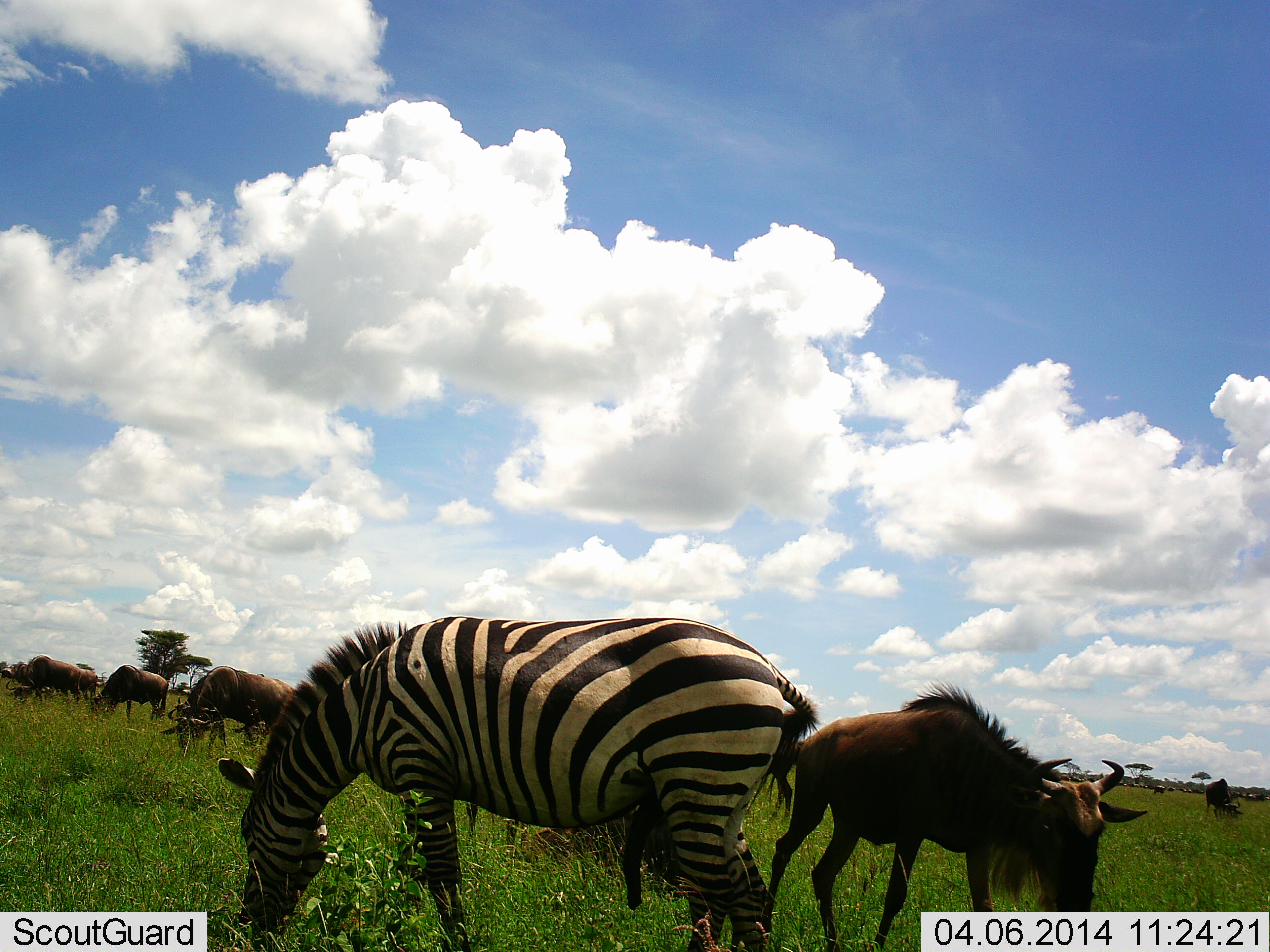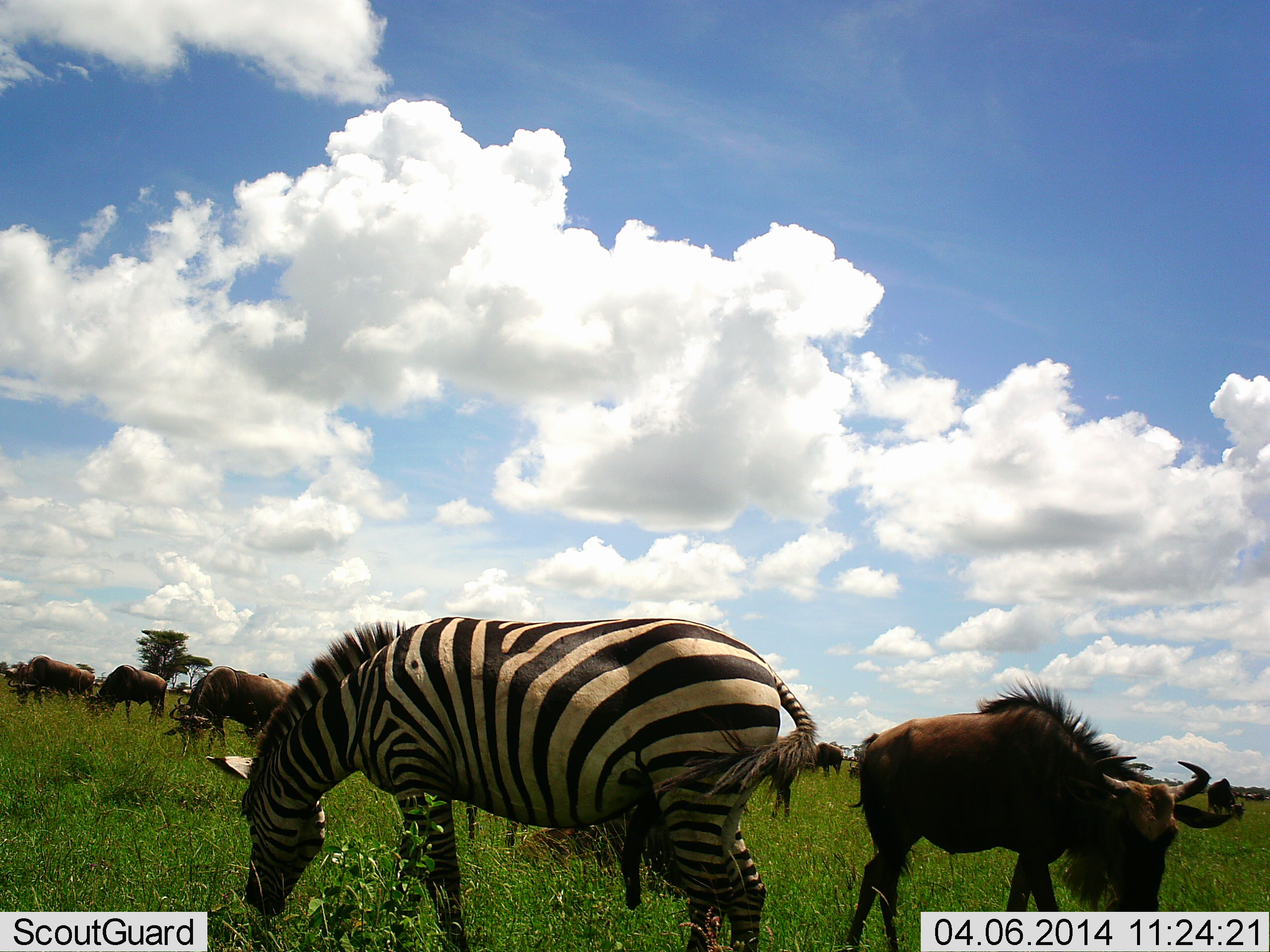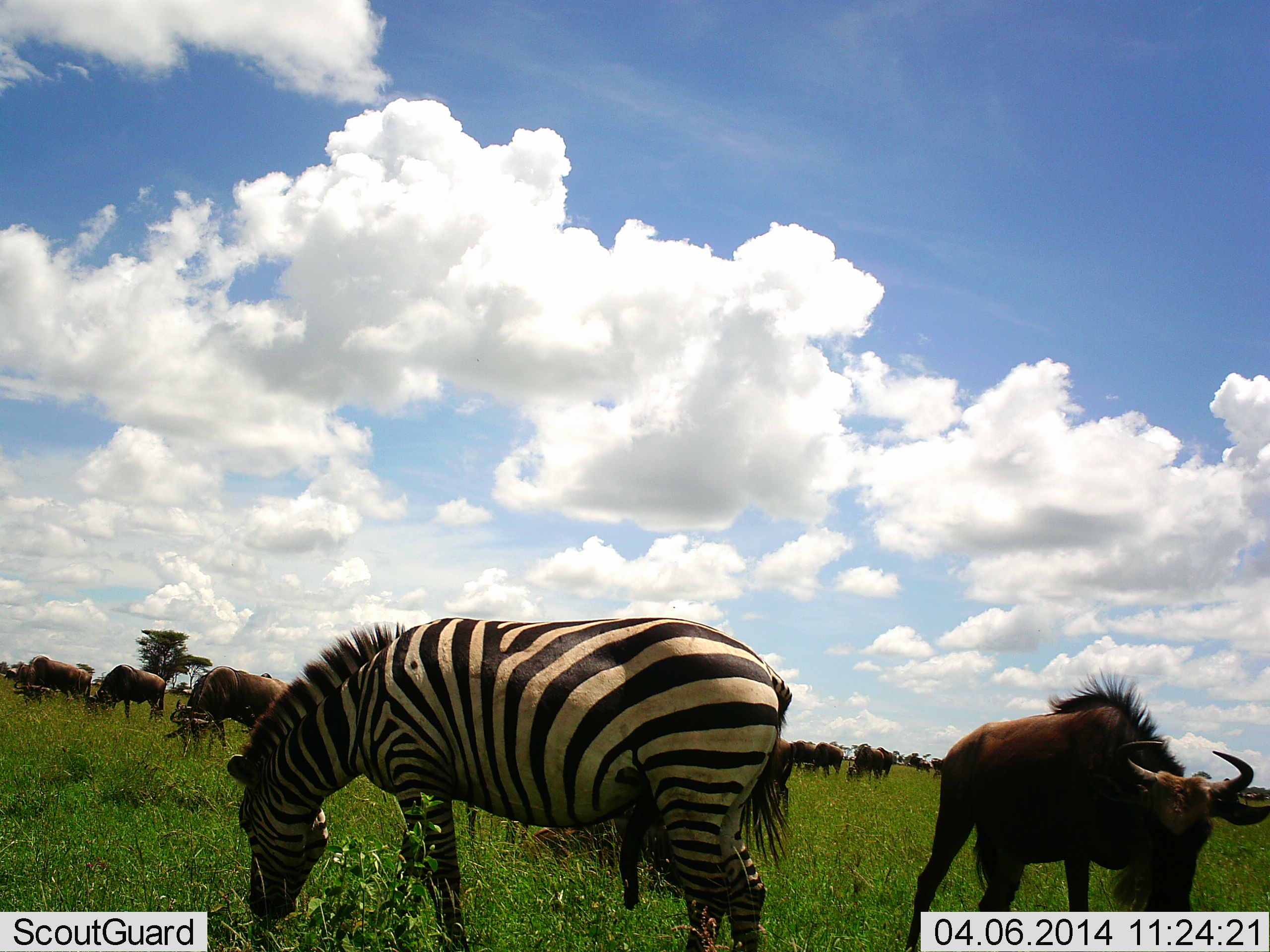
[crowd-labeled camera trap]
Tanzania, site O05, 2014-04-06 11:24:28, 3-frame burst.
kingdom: Animalia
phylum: Chordata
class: Mammalia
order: Artiodactyla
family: Bovidae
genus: Connochaetes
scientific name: Connochaetes taurinus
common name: blue wildebeest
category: wildebeest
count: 11-50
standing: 30%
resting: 30%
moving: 40%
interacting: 0%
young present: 0%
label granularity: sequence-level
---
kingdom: Animalia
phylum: Chordata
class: Mammalia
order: Perissodactyla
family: Equidae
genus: Equus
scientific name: Equus quagga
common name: plains zebra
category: zebra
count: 1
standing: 8%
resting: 0%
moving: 0%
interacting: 0%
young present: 0%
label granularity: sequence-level